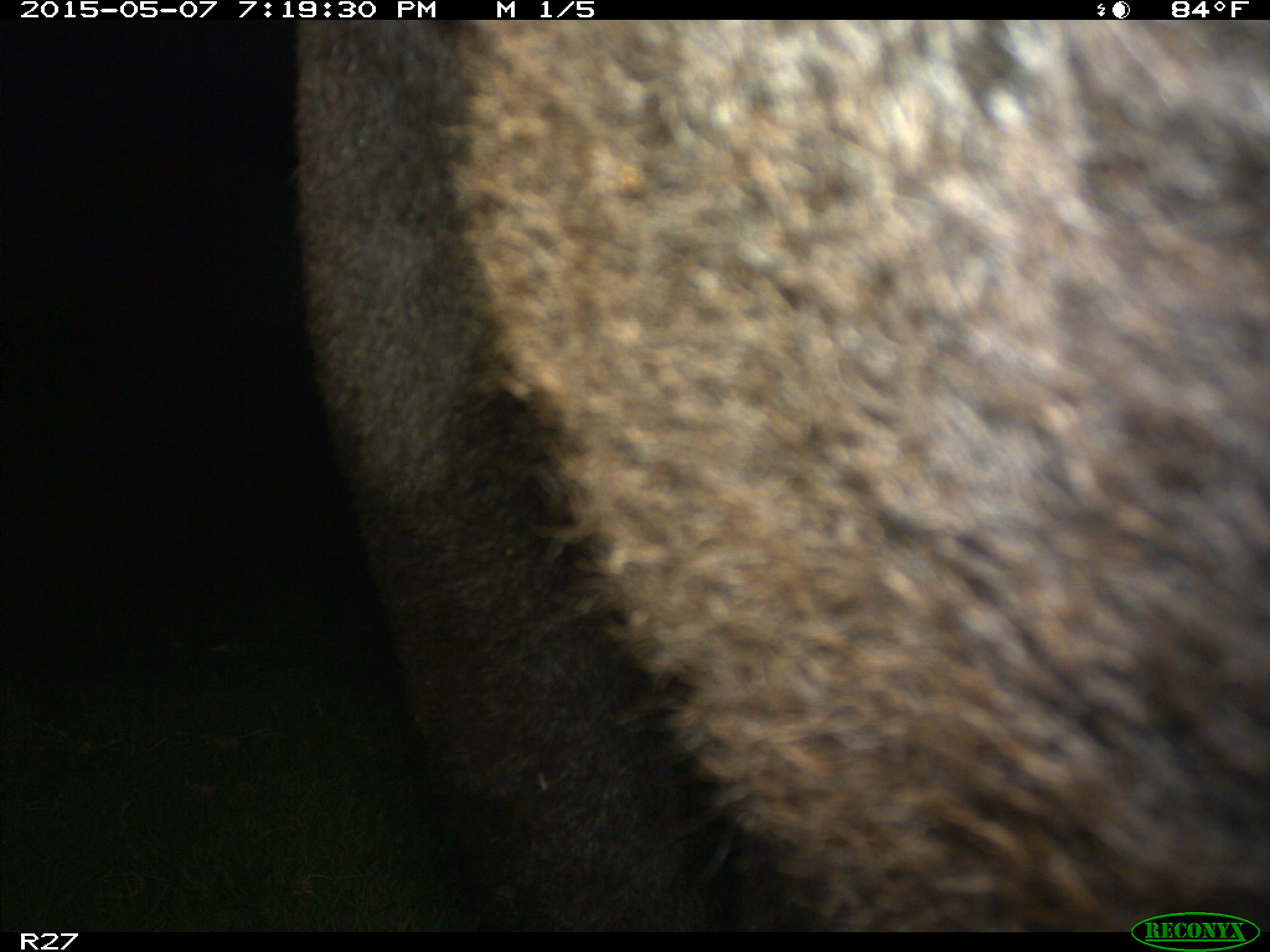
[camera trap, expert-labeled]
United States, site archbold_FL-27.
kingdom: Animalia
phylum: Chordata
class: Mammalia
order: Artiodactyla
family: Bovidae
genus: Bos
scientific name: Bos taurus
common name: domestic cow